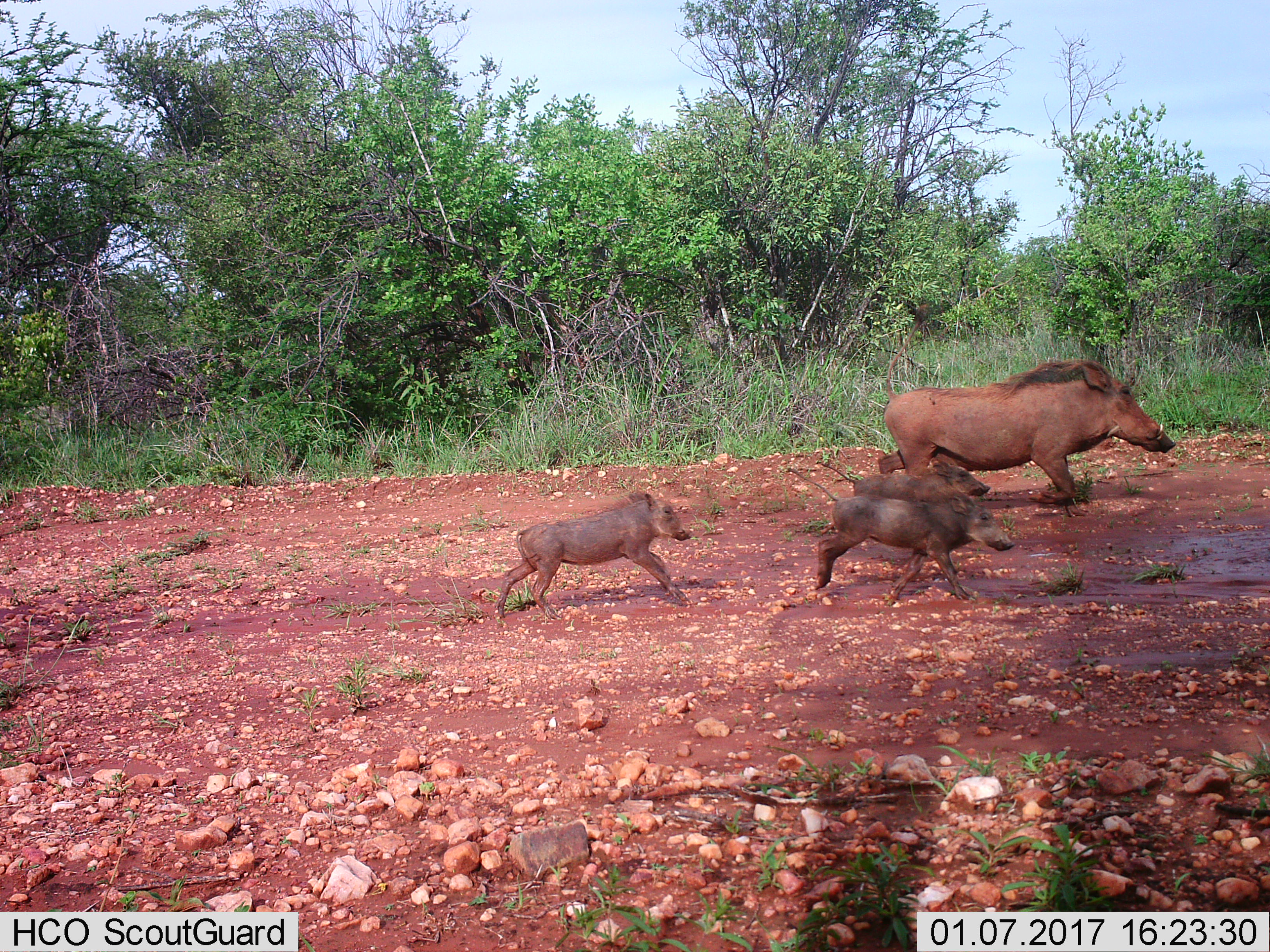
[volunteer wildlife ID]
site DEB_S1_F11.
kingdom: Animalia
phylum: Chordata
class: Mammalia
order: Artiodactyla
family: Suidae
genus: Phacochoerus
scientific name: Phacochoerus africanus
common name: warthog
Warthog (Phacochoerus africanus), count 4. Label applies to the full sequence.